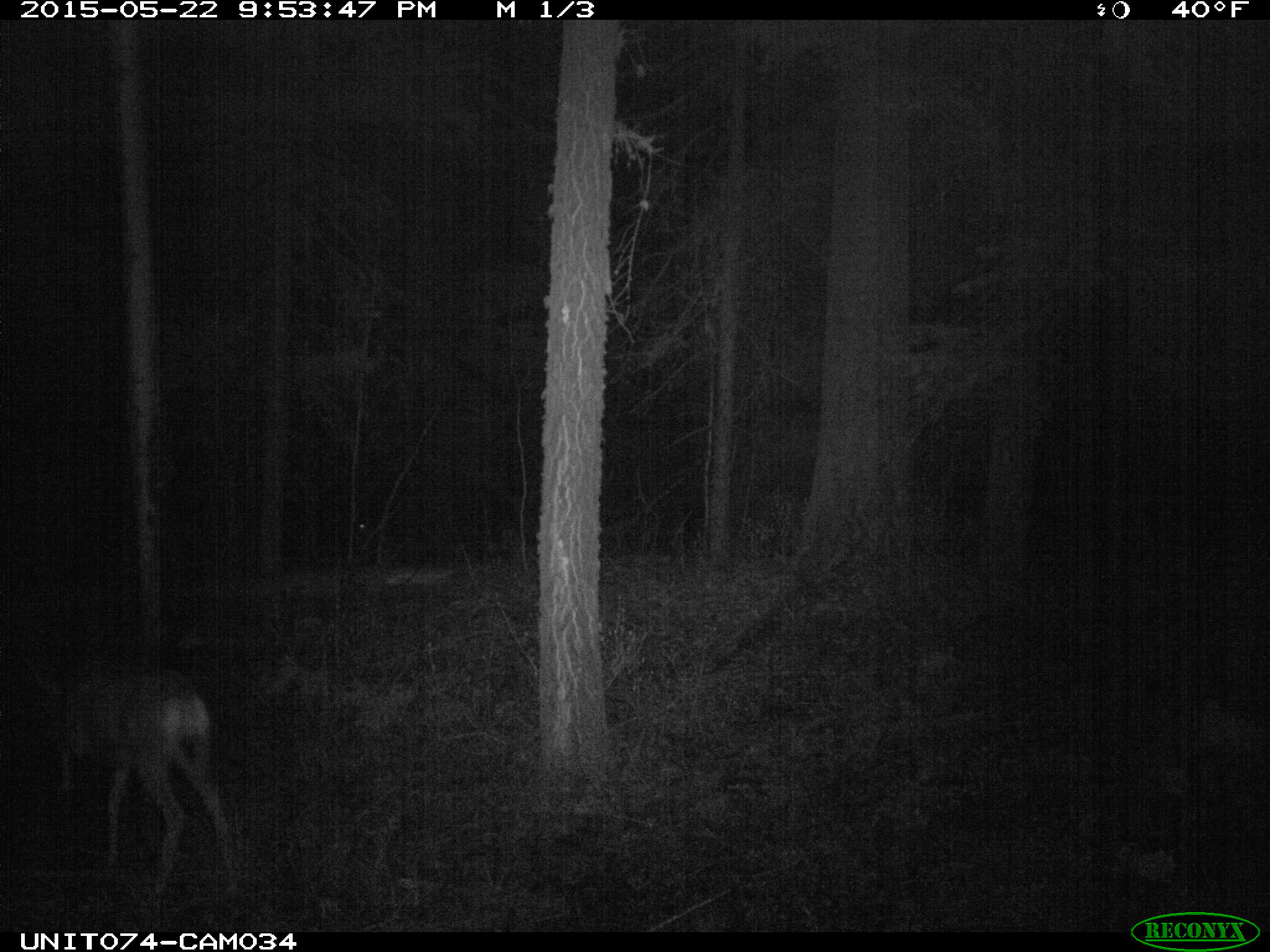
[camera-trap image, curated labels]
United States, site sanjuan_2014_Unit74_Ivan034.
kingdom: Animalia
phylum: Chordata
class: Mammalia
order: Artiodactyla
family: Cervidae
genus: Odocoileus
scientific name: Odocoileus hemionus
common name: mule deer